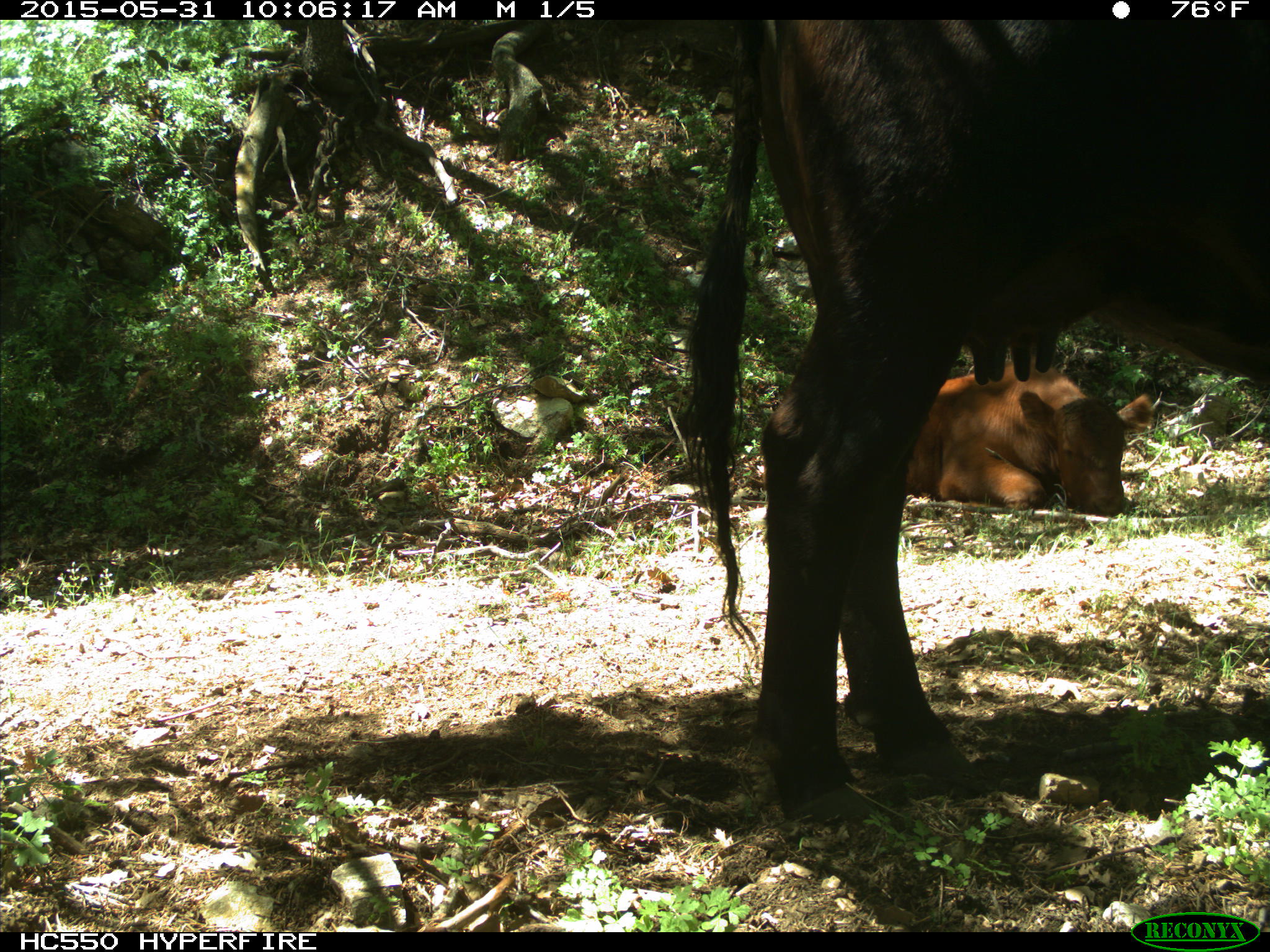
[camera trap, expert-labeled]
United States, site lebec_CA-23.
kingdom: Animalia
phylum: Chordata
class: Mammalia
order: Artiodactyla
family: Bovidae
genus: Bos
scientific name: Bos taurus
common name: domestic cow